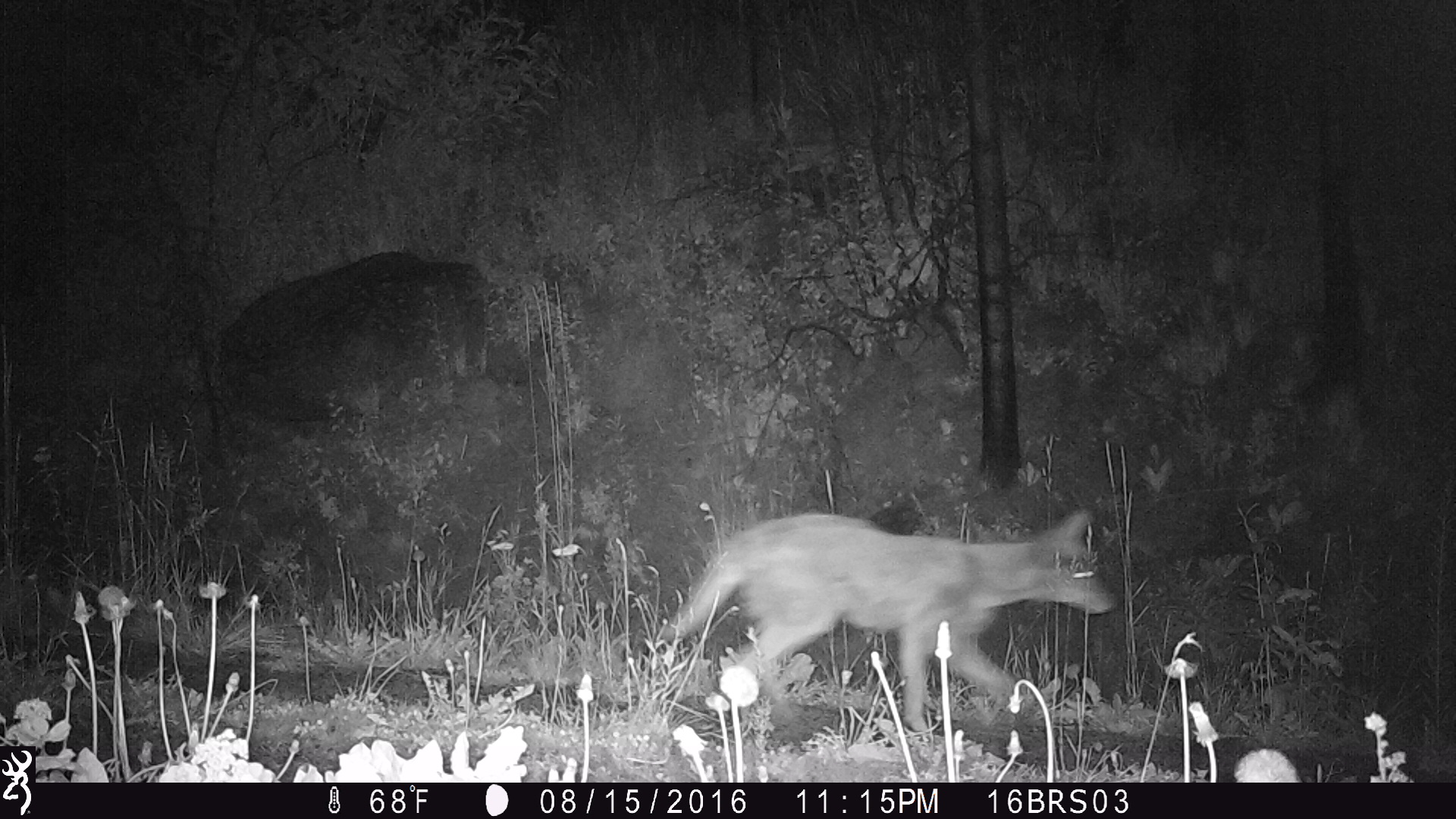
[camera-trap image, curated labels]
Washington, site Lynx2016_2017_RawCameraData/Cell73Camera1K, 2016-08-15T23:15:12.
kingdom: Animalia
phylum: Chordata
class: Mammalia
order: Carnivora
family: Canidae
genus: Canis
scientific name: Canis latrans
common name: coyote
Canis latrans (coyote). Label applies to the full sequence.